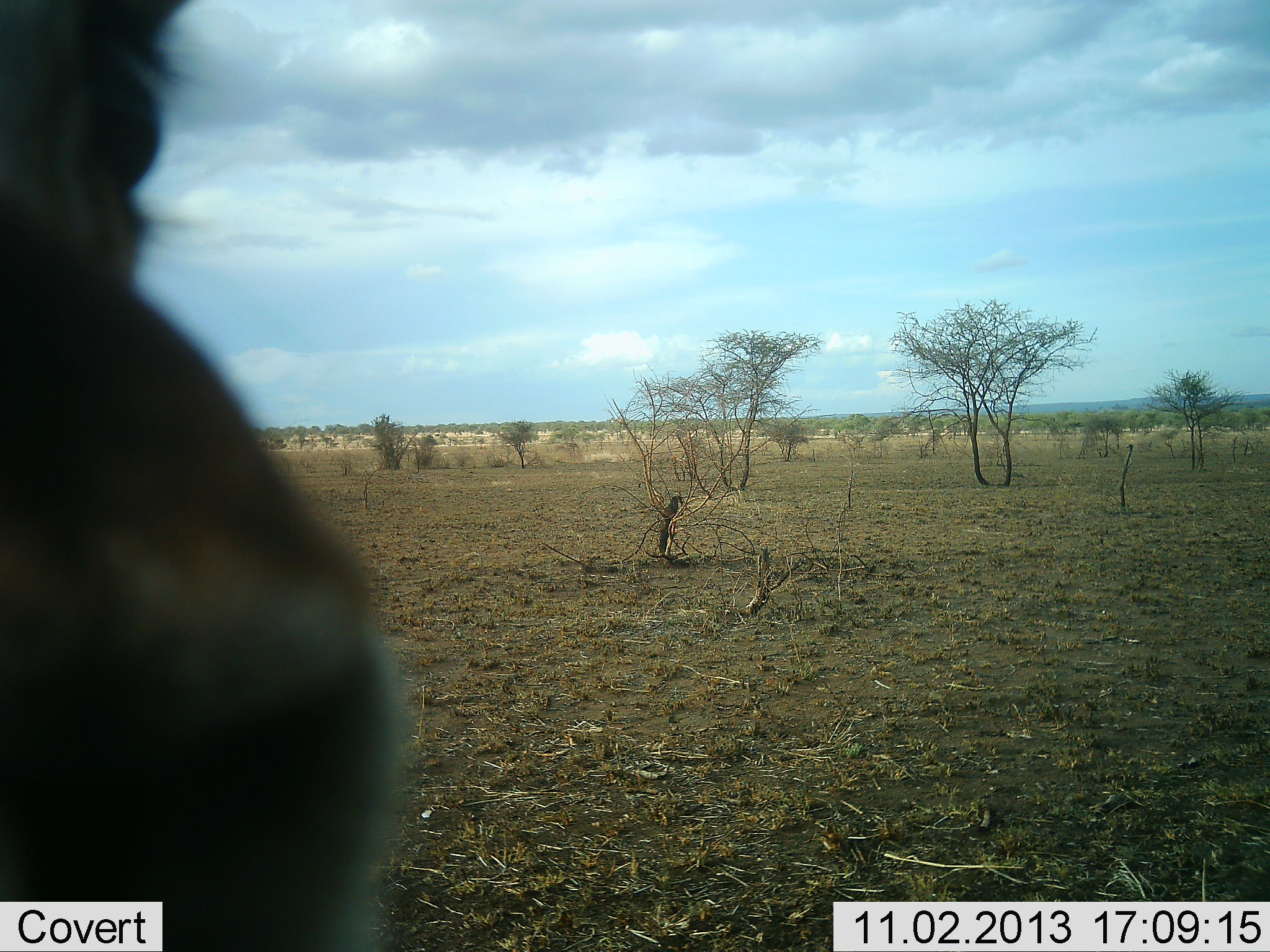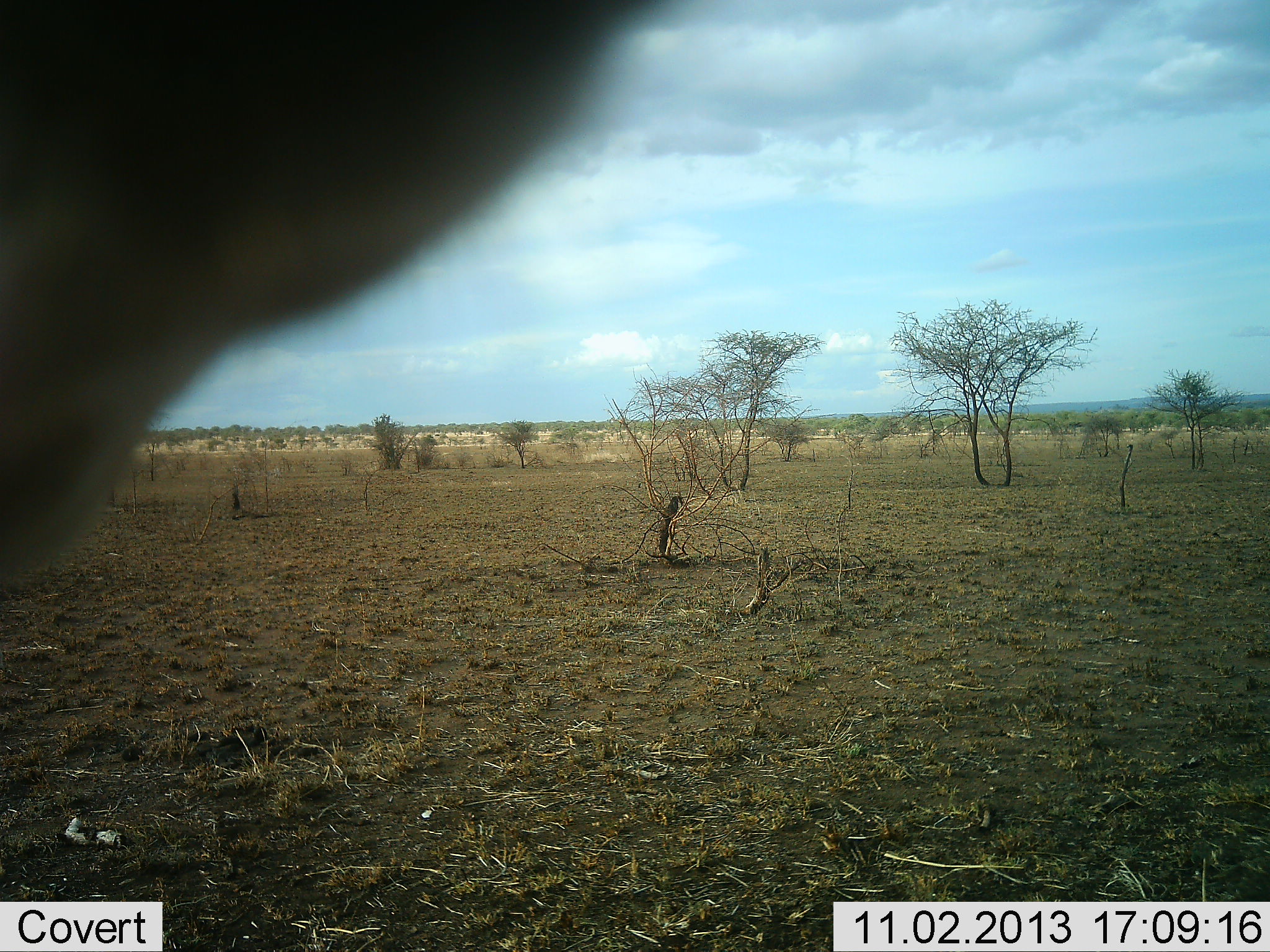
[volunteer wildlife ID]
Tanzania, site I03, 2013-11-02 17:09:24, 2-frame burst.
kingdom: Animalia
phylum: Chordata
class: Mammalia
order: Artiodactyla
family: Bovidae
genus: Eudorcas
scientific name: Eudorcas thomsonii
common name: thomson's gazelle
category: gazellethomsons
Gazellethomsons (thomson's gazelle) (Eudorcas thomsonii), count 1. Behavior (volunteer vote fractions): standing 50%, resting 0%, moving 0%, interacting 50%. Young present (vote fraction): 0%. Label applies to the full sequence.